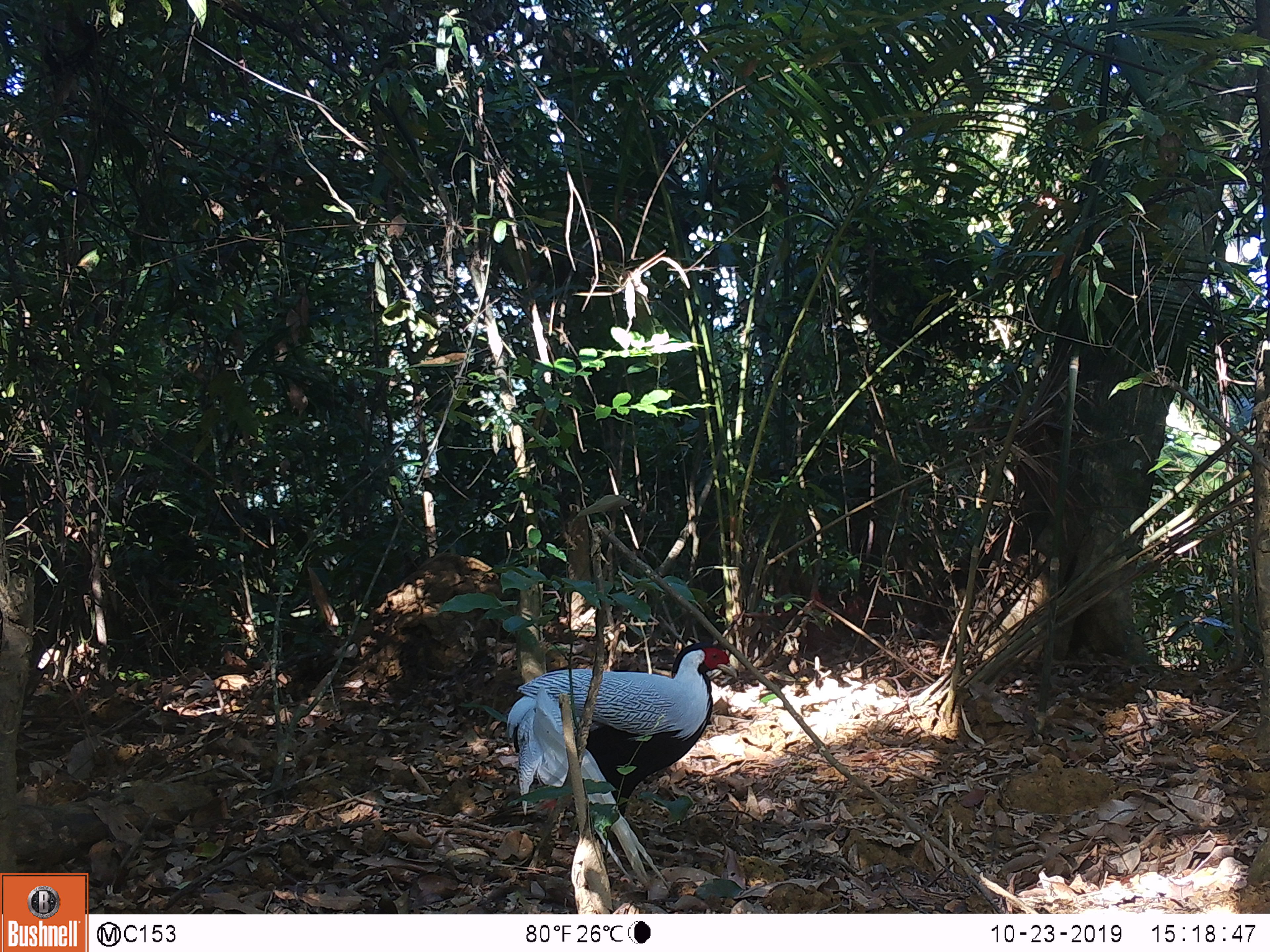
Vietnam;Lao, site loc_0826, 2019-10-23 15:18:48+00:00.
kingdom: Animalia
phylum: Chordata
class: Aves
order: Galliformes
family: Phasianidae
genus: Lophura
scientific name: Lophura nycthemera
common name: silver pheasant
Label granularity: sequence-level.